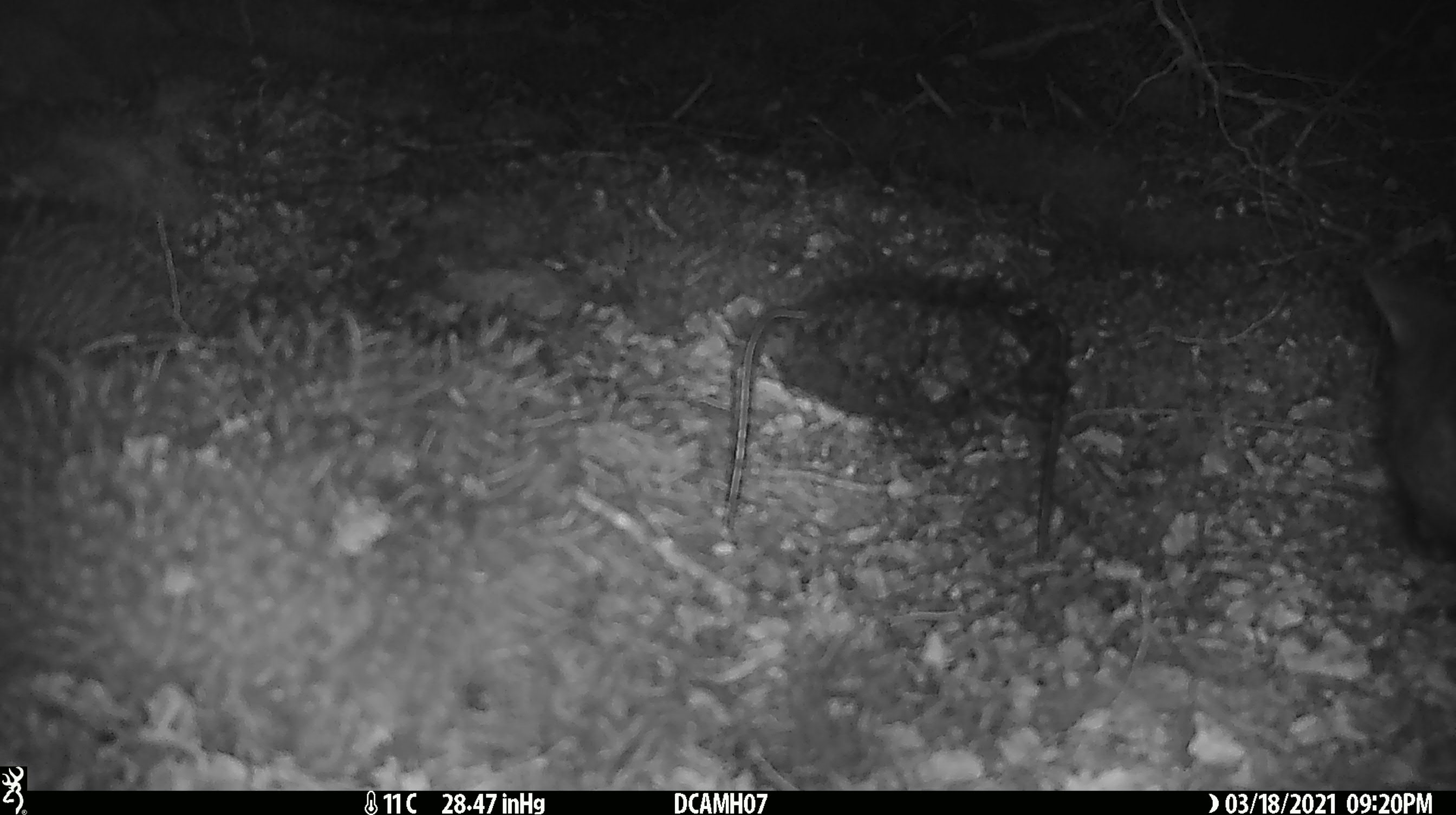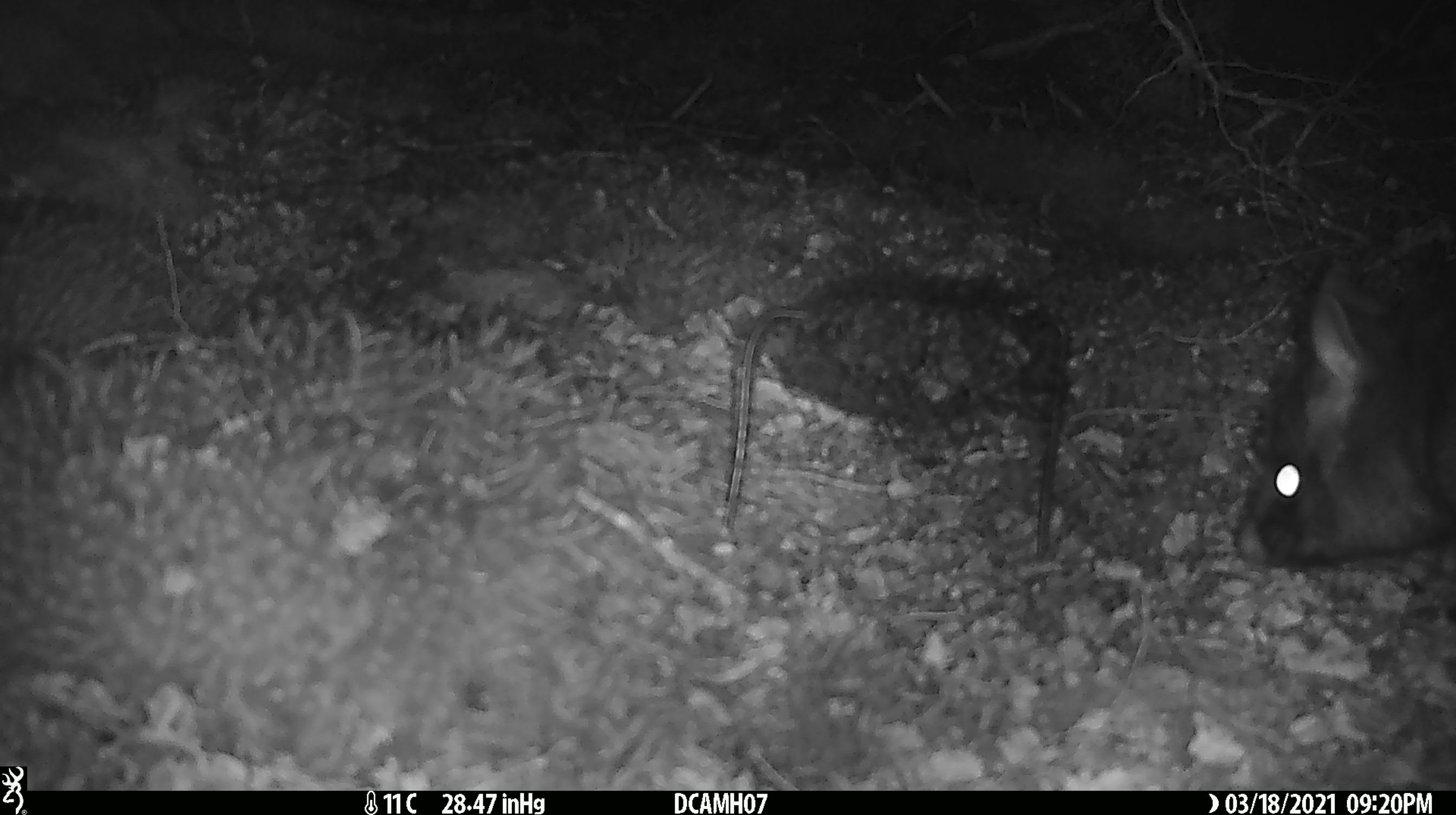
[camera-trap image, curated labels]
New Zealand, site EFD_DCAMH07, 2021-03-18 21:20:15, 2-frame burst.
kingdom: Animalia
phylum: Chordata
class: Mammalia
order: Diprotodontia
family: Phalangeridae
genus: Trichosurus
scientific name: Trichosurus vulpecula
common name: common brushtail possum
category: possum